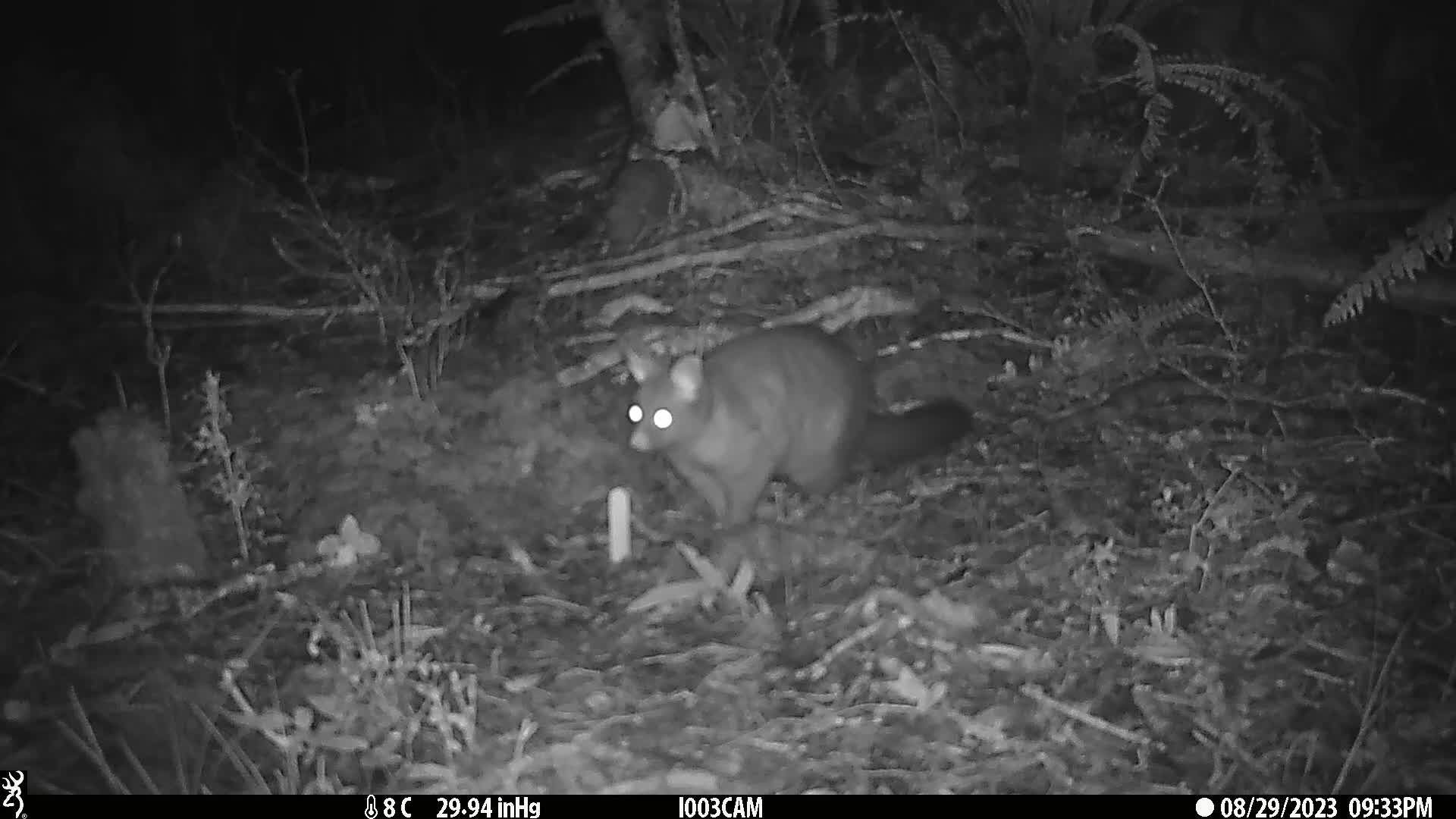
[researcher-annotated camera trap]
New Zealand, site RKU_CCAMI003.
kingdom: Animalia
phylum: Chordata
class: Mammalia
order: Diprotodontia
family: Phalangeridae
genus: Trichosurus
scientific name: Trichosurus vulpecula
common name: common brushtail possum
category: possum